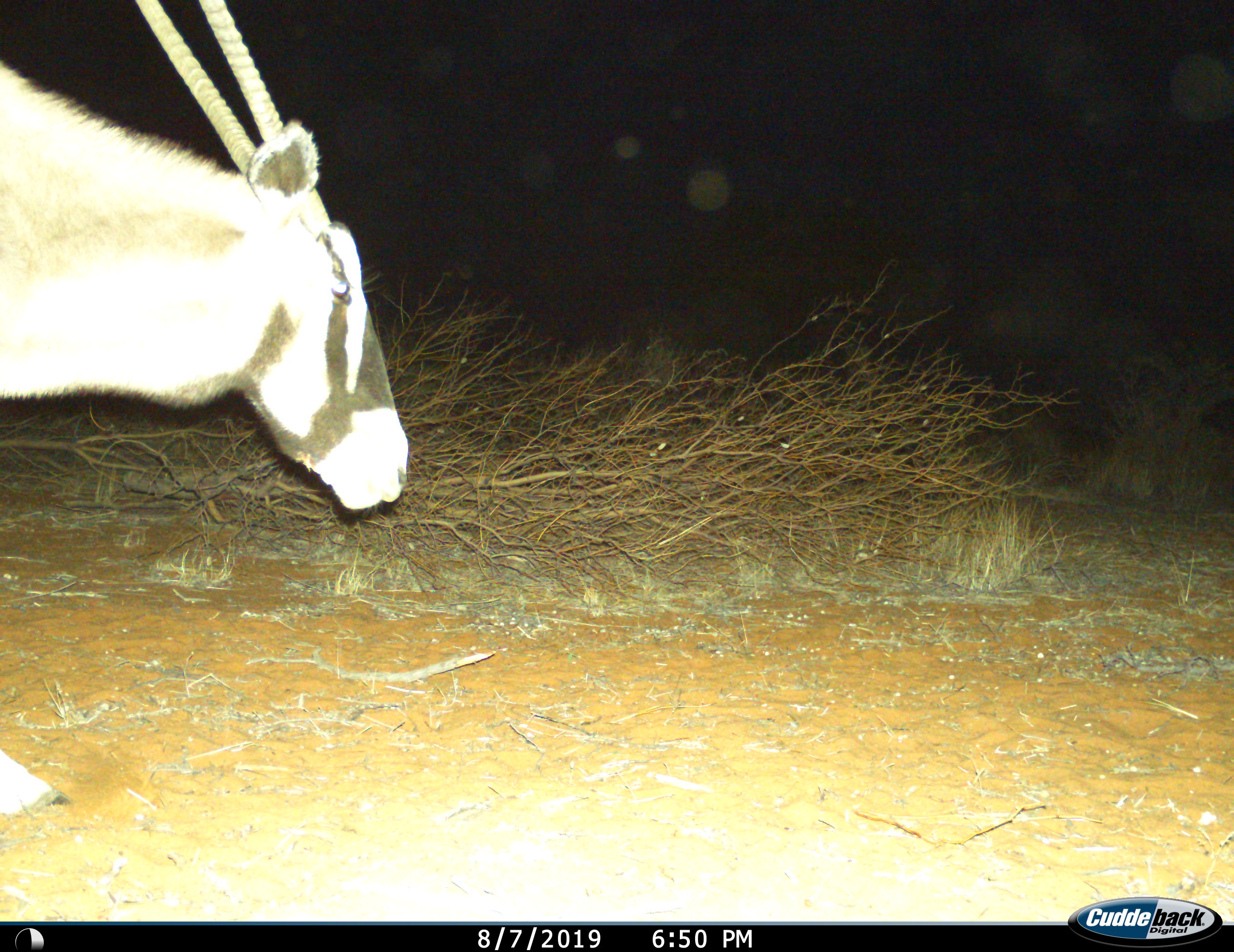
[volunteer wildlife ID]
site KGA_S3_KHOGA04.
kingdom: Animalia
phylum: Chordata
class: Mammalia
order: Artiodactyla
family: Bovidae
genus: Oryx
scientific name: Oryx gazella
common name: gemsbok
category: oryx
Oryx (gemsbok) (Oryx gazella), count 1. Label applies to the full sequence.